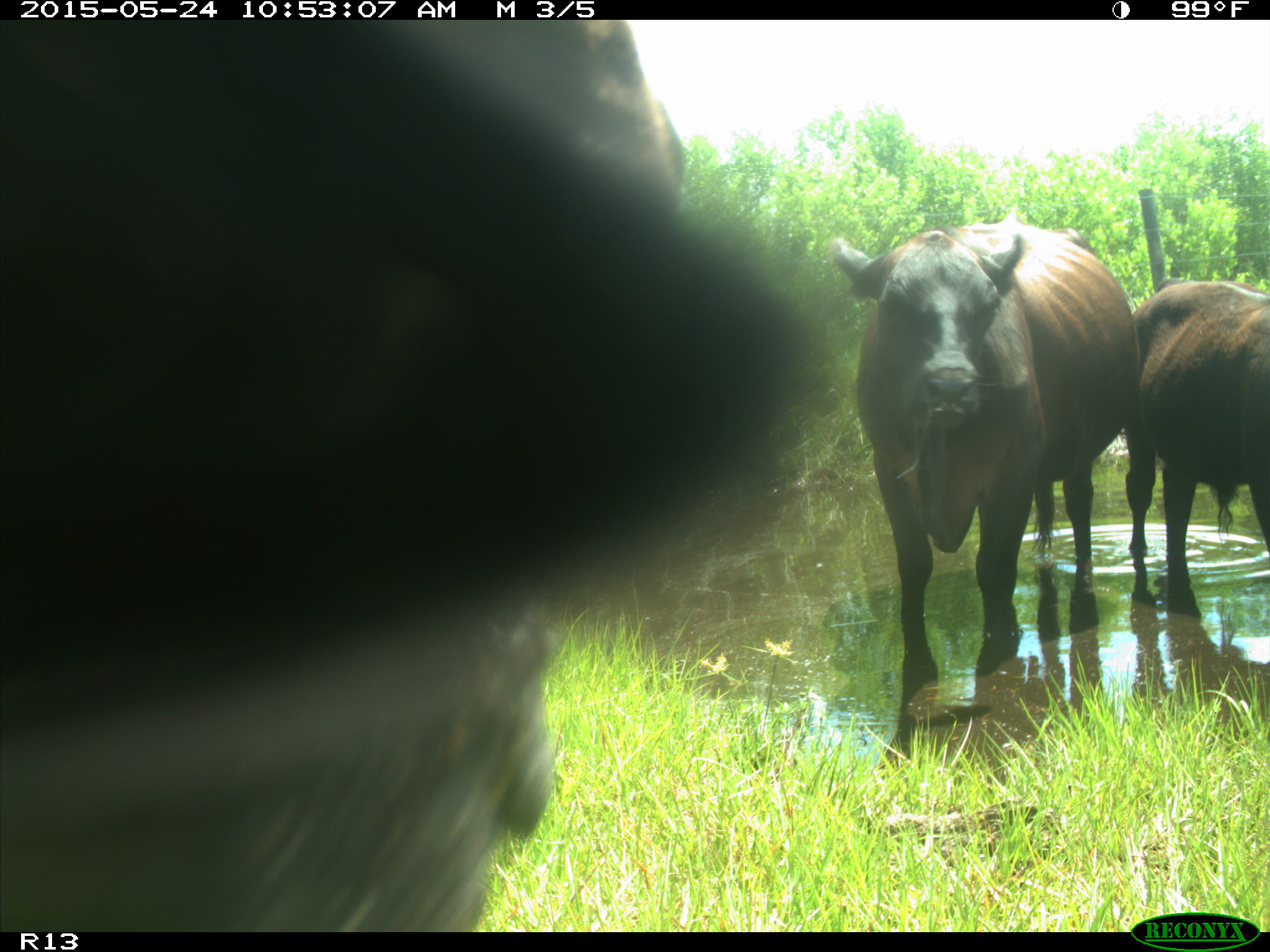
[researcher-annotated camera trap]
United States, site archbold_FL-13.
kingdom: Animalia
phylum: Chordata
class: Mammalia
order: Artiodactyla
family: Bovidae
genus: Bos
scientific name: Bos taurus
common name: domestic cow